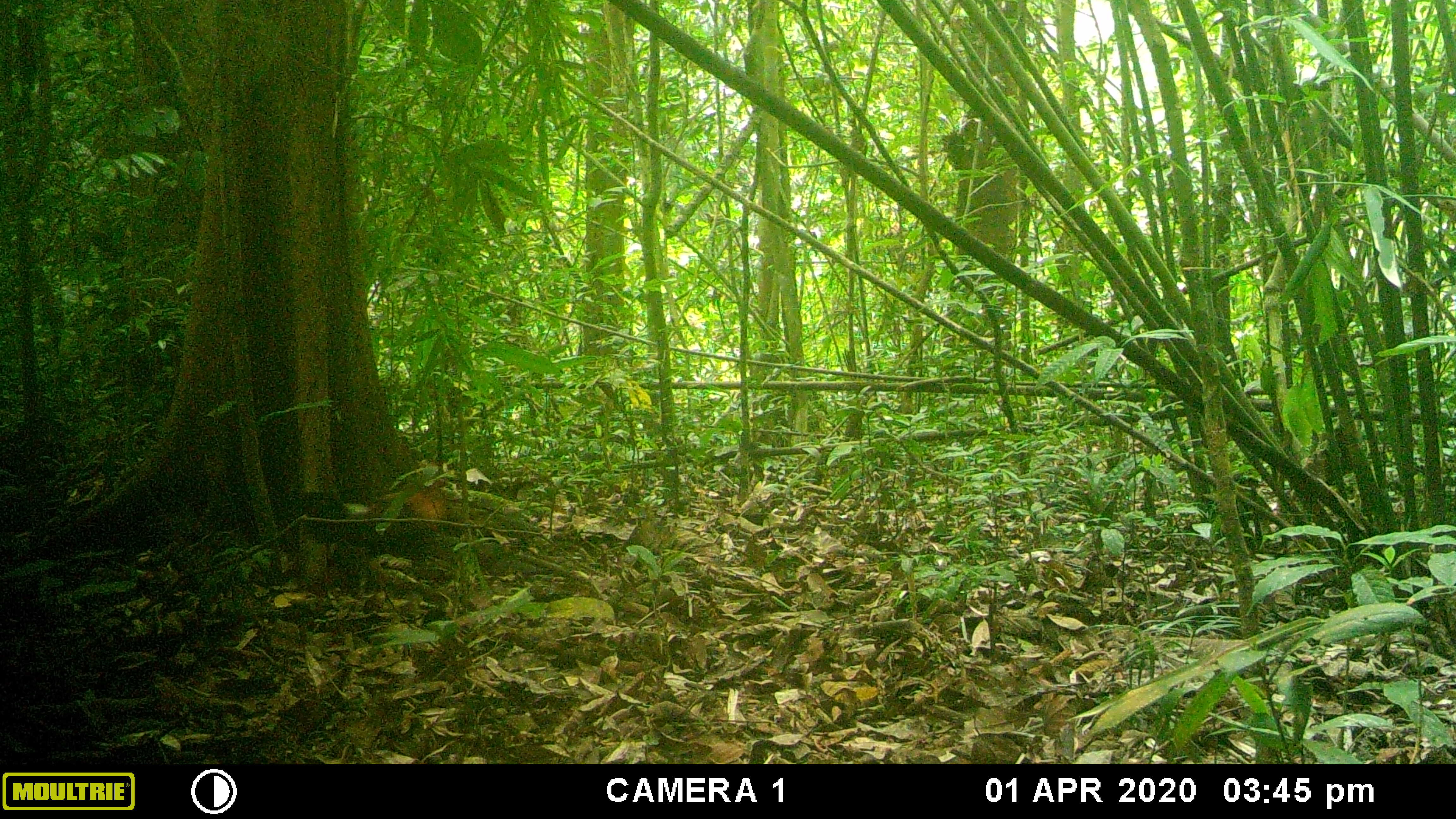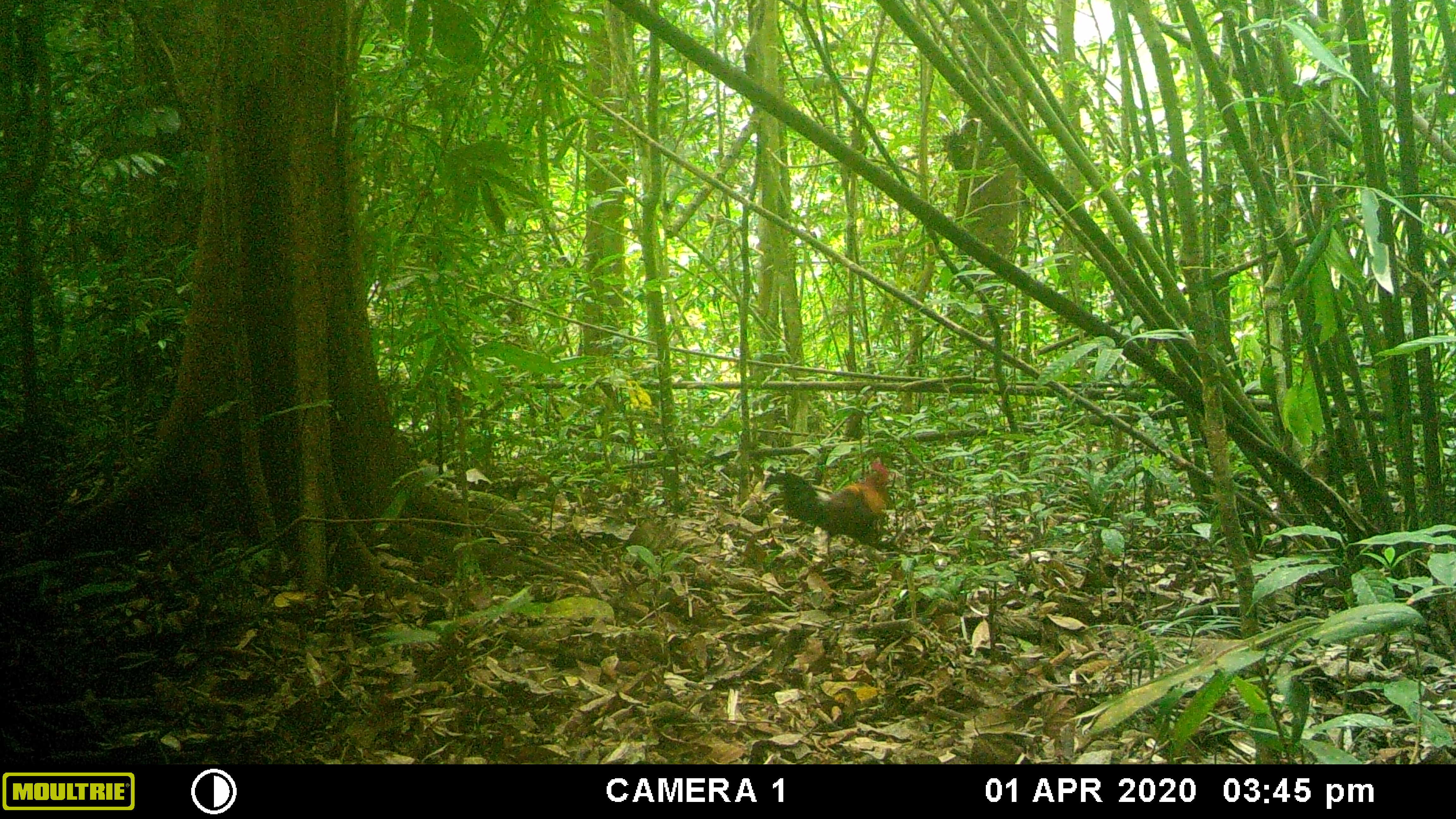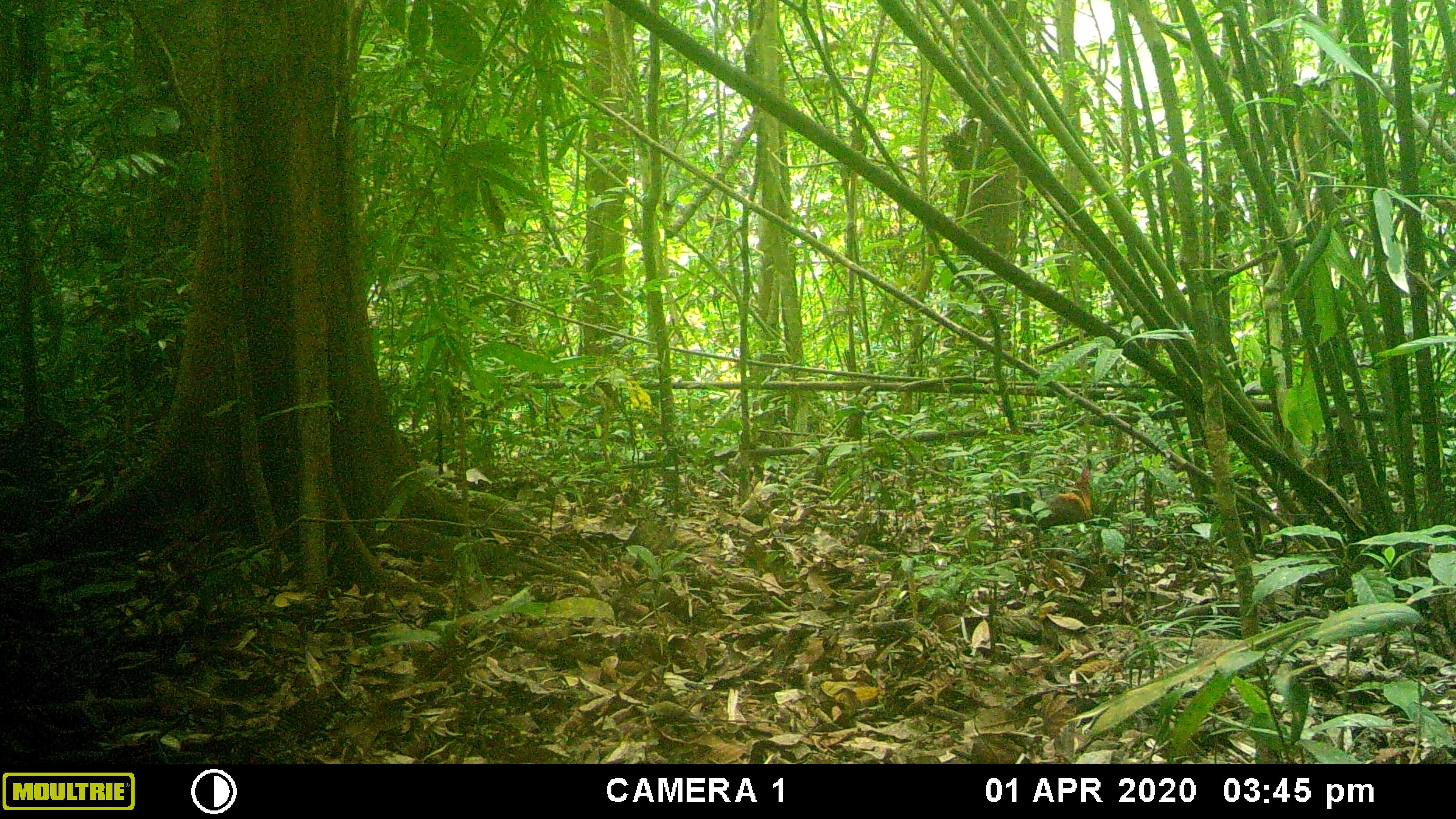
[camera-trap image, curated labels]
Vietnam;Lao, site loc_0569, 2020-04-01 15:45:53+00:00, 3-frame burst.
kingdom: Animalia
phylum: Chordata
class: Aves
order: Galliformes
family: Phasianidae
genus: Gallus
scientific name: Gallus gallus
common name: red junglefowl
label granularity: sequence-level